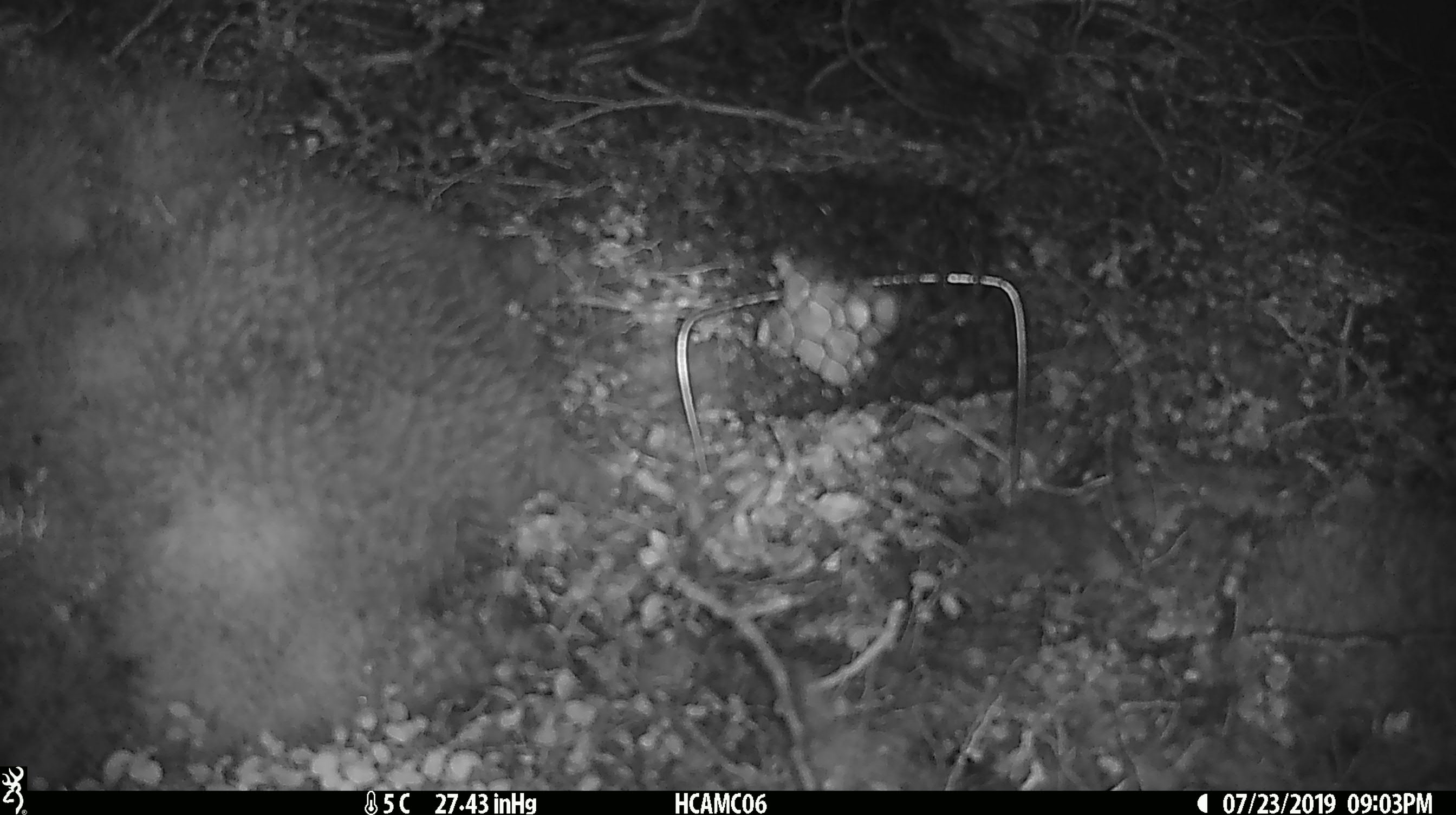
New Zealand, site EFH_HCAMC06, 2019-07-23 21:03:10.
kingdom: Animalia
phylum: Chordata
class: Mammalia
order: Rodentia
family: Muridae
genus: Mus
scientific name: Mus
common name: mouse